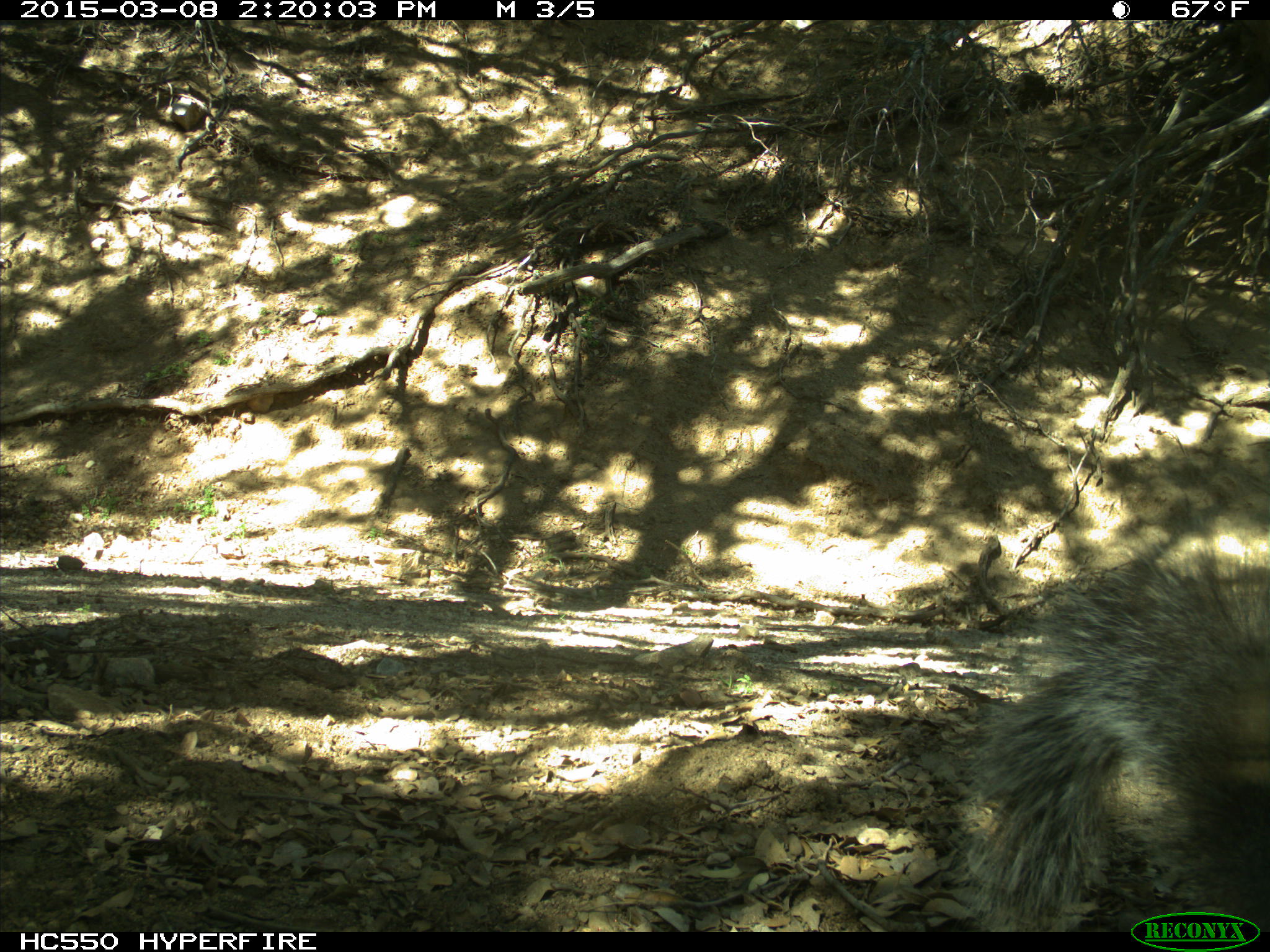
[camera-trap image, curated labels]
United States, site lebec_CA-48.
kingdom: Animalia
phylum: Chordata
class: Mammalia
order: Rodentia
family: Sciuridae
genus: Sciurus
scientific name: Sciurus carolinensis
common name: eastern gray squirrel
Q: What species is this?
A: Sciurus carolinensis (eastern gray squirrel).